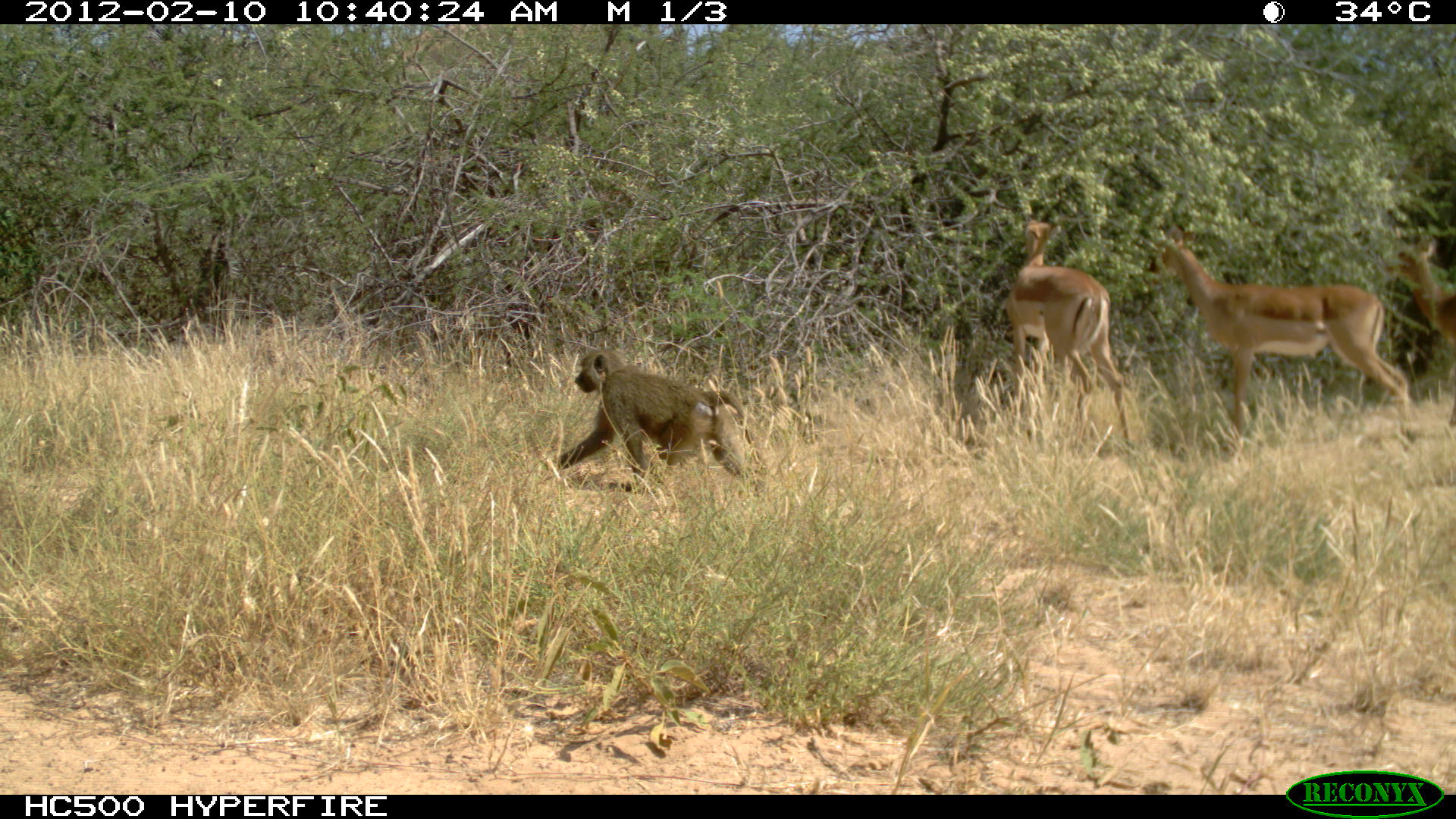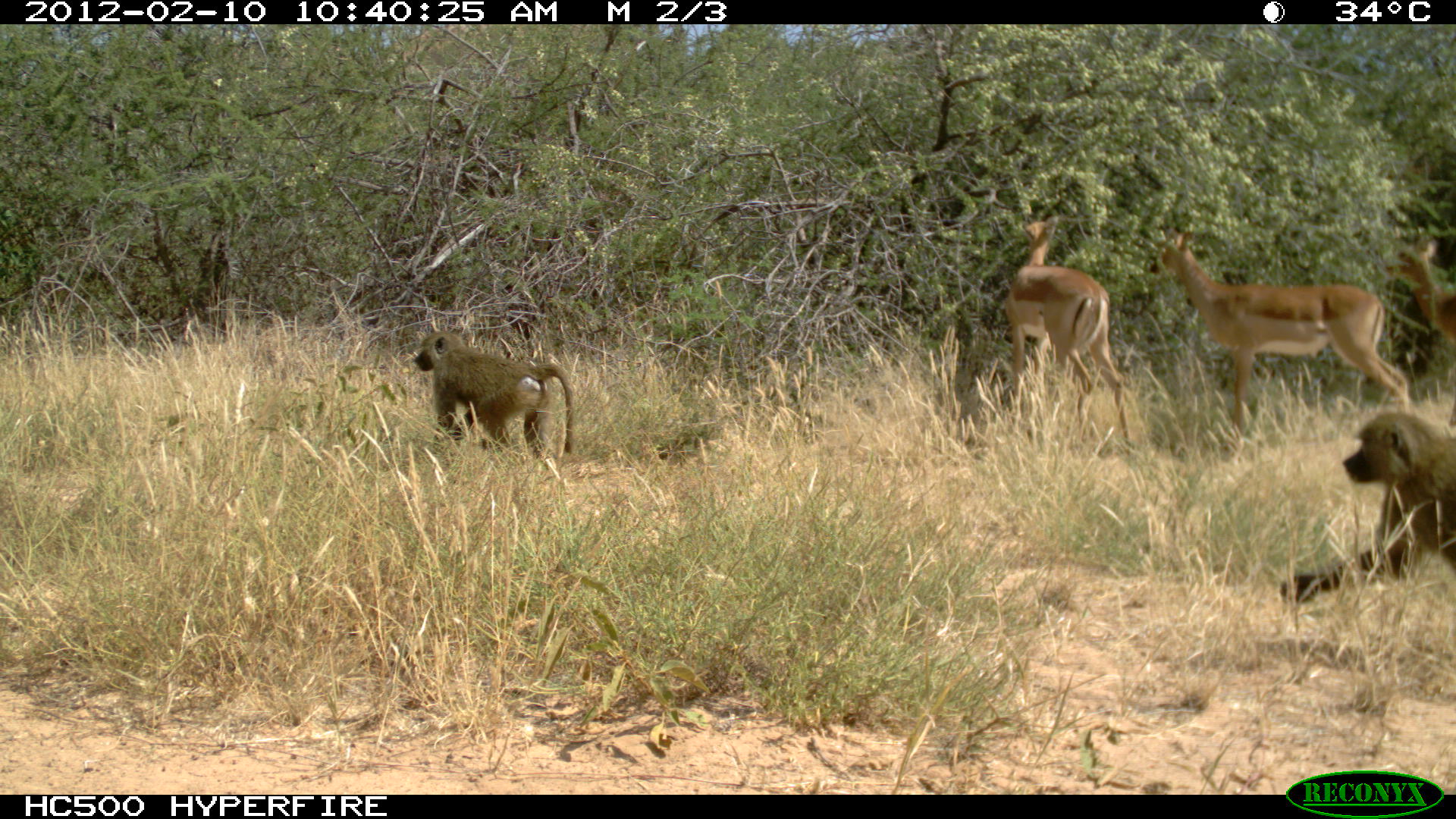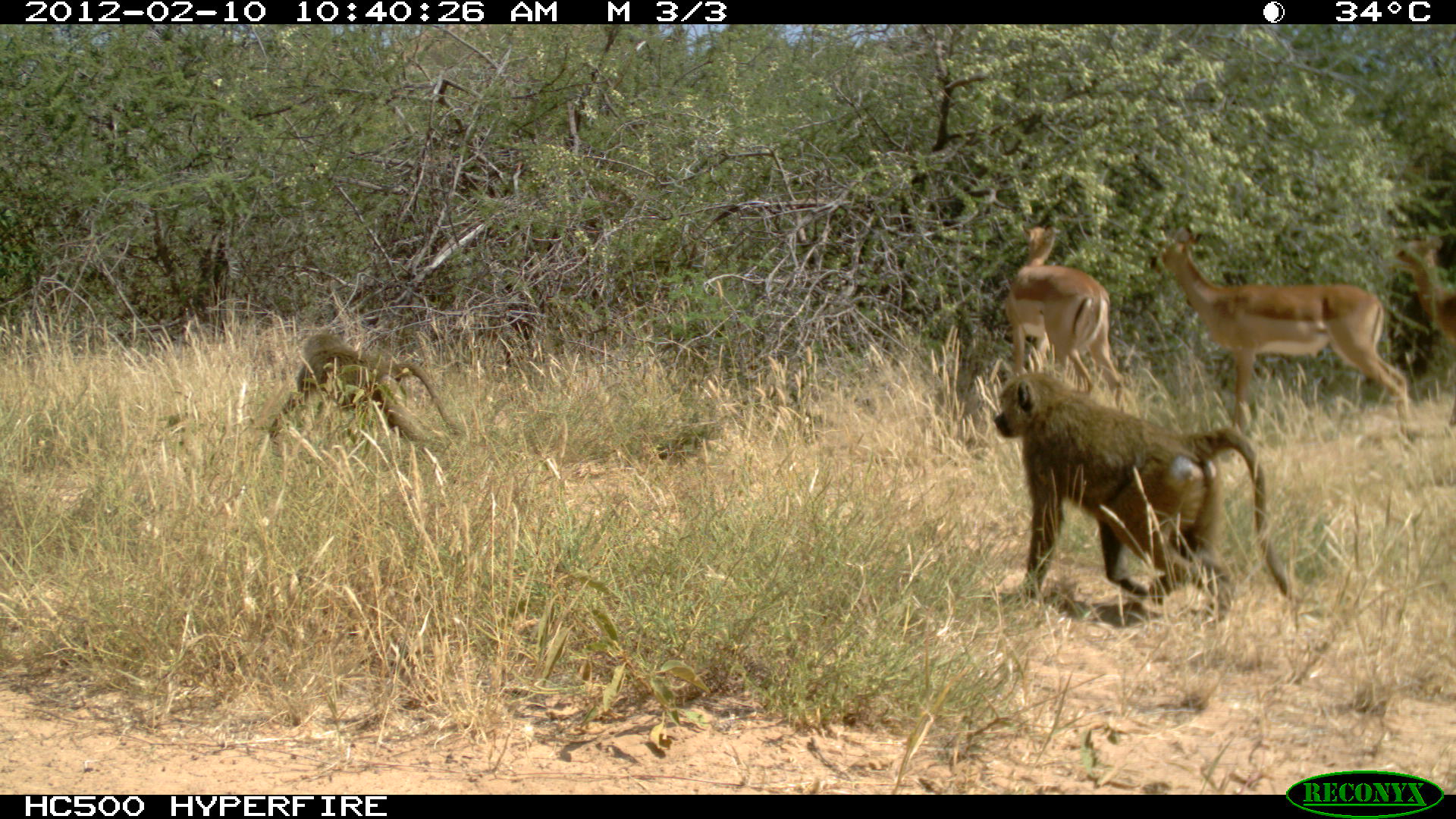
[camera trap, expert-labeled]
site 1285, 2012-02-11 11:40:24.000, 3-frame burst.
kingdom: Animalia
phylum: Chordata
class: Mammalia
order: Artiodactyla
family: Bovidae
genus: Aepyceros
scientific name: Aepyceros melampus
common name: impala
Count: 3.